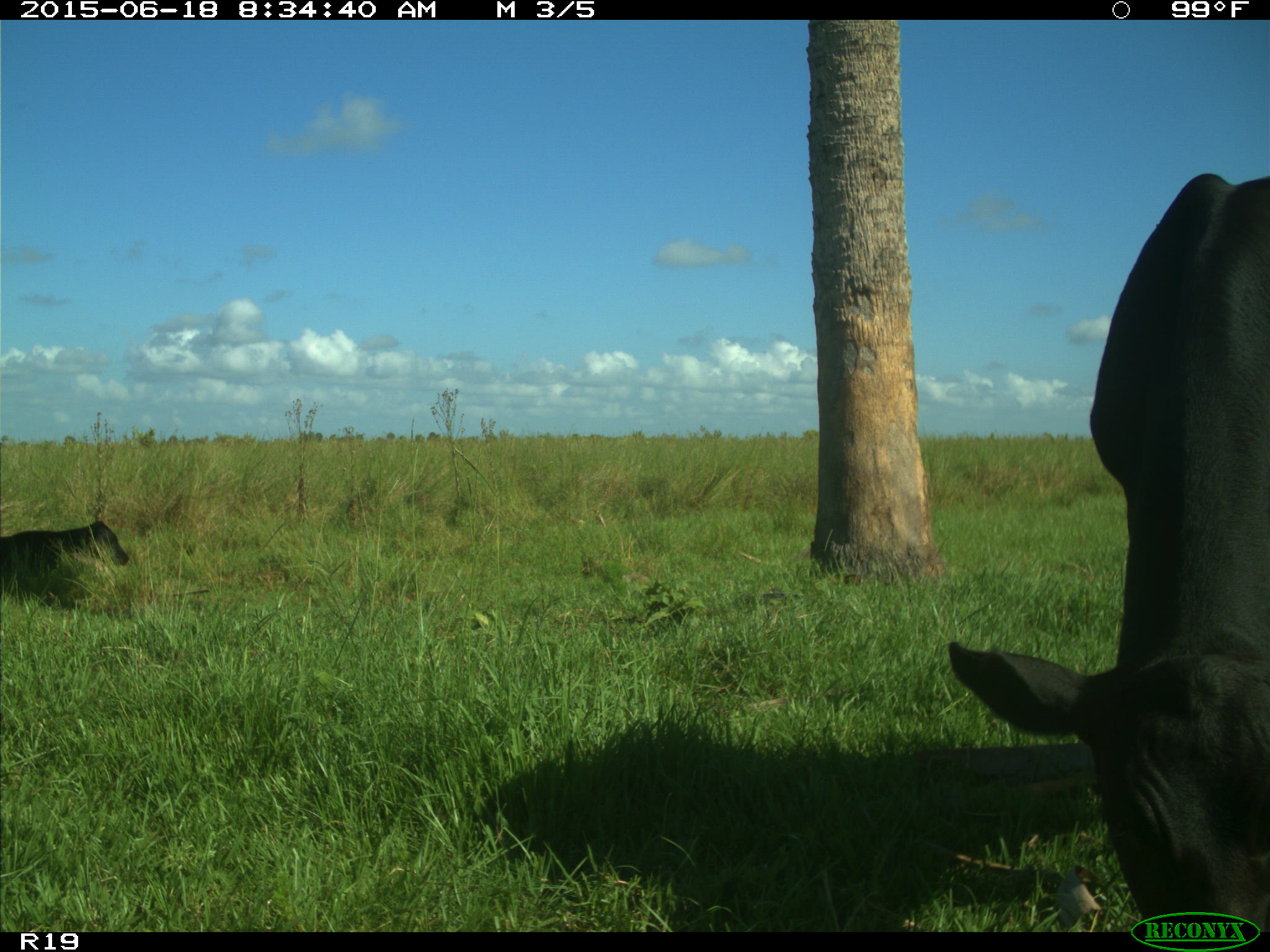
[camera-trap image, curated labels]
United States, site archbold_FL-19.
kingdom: Animalia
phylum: Chordata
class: Mammalia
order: Artiodactyla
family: Bovidae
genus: Bos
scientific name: Bos taurus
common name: domestic cow